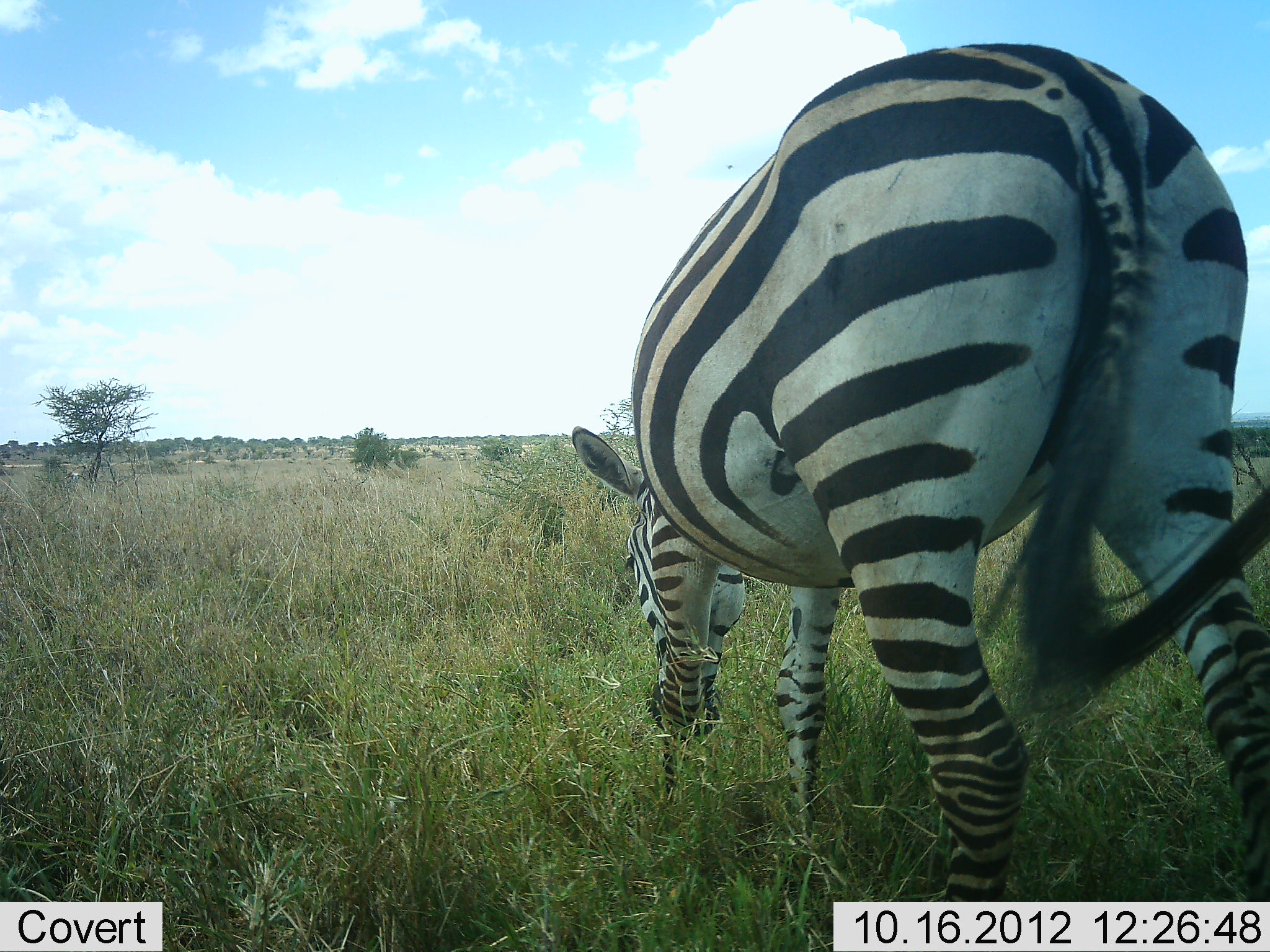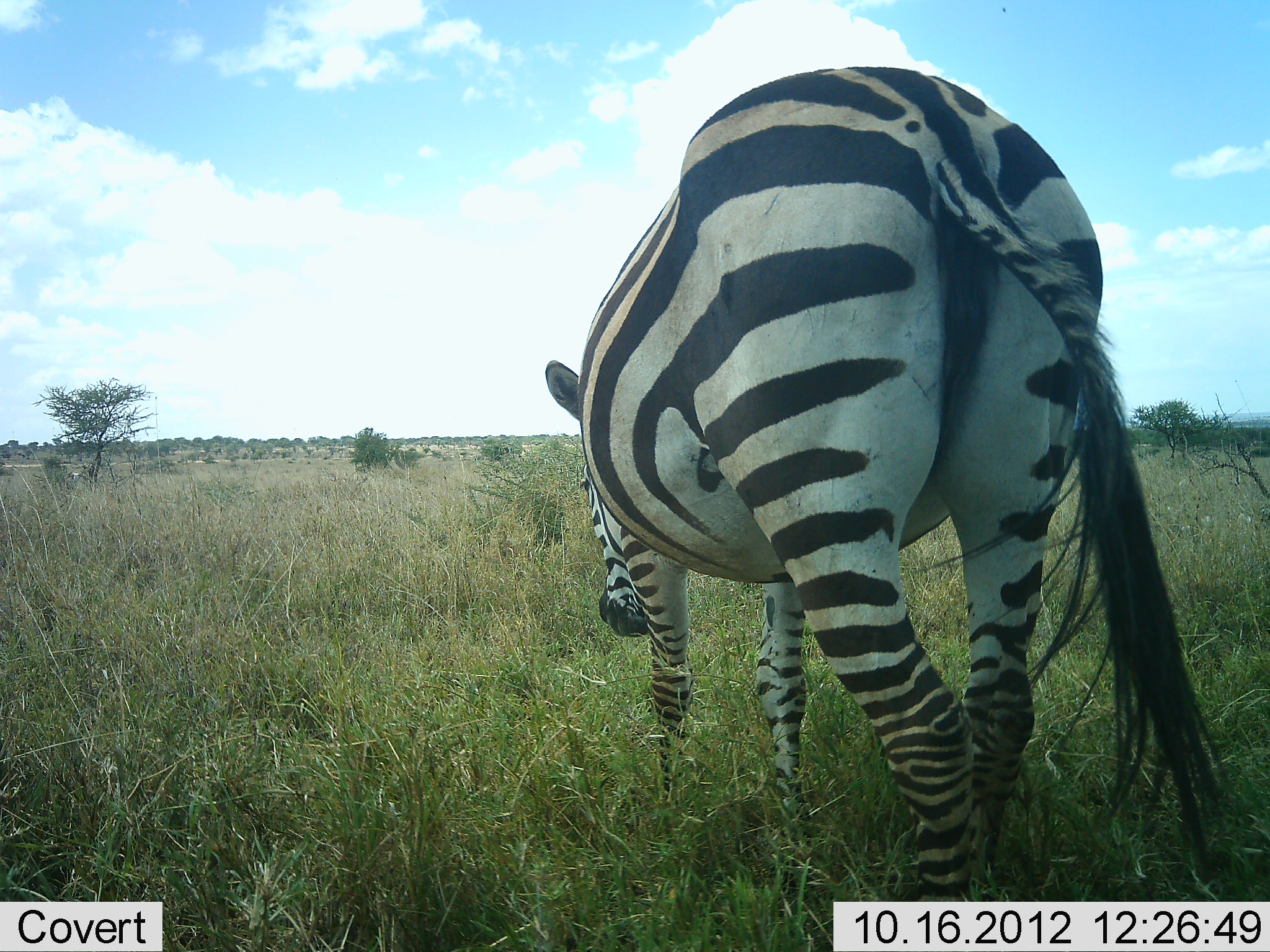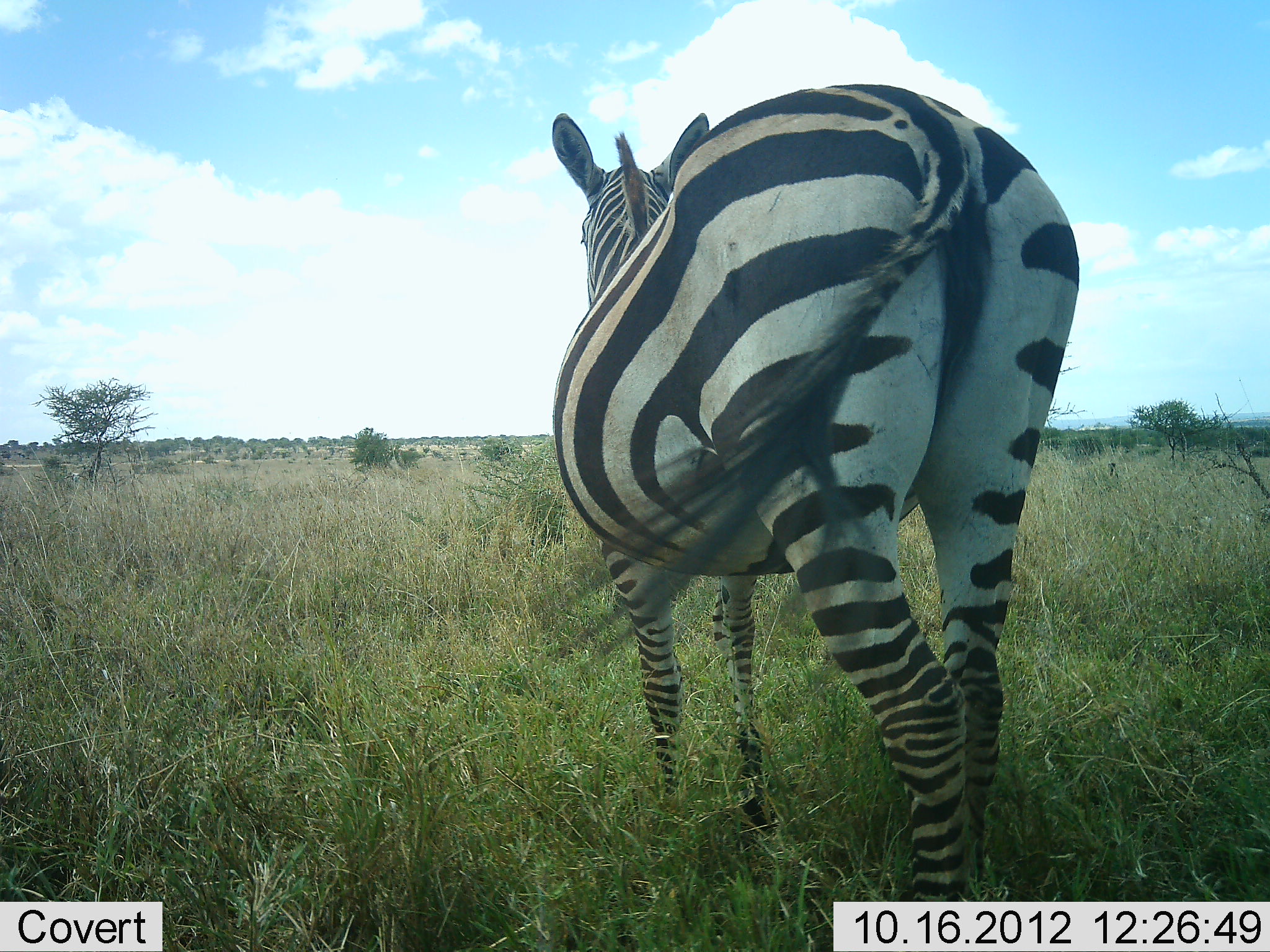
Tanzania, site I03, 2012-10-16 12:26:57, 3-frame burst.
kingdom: Animalia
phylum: Chordata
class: Mammalia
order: Perissodactyla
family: Equidae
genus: Equus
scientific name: Equus quagga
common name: plains zebra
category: zebra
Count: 1.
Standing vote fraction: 20%.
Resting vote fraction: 0%.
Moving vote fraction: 50%.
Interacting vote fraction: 0%.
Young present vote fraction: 0%.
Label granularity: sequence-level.